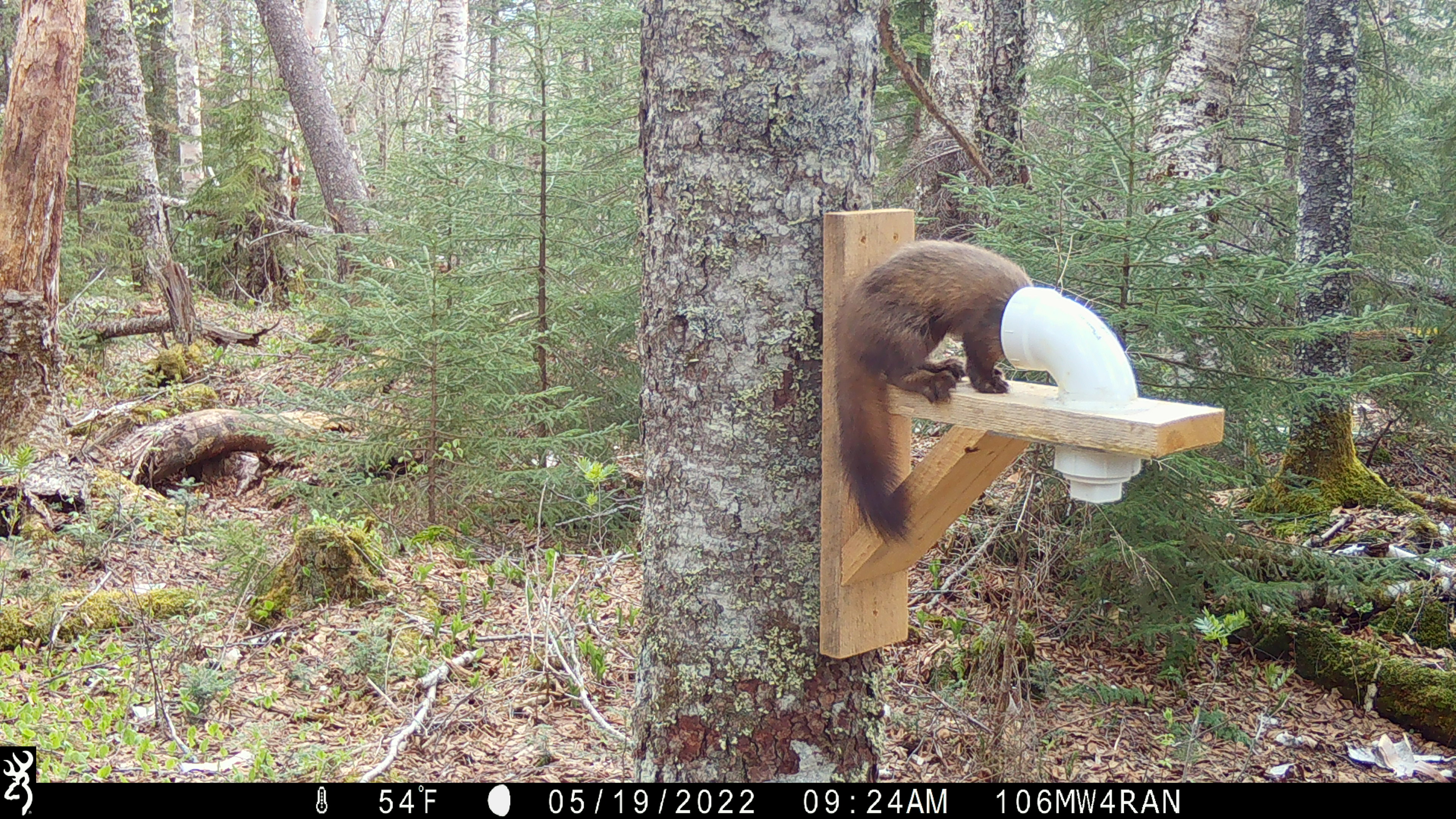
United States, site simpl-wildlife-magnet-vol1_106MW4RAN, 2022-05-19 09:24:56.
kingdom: Animalia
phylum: Chordata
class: Mammalia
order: Carnivora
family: Mustelidae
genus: Martes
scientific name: Martes americana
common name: american marten